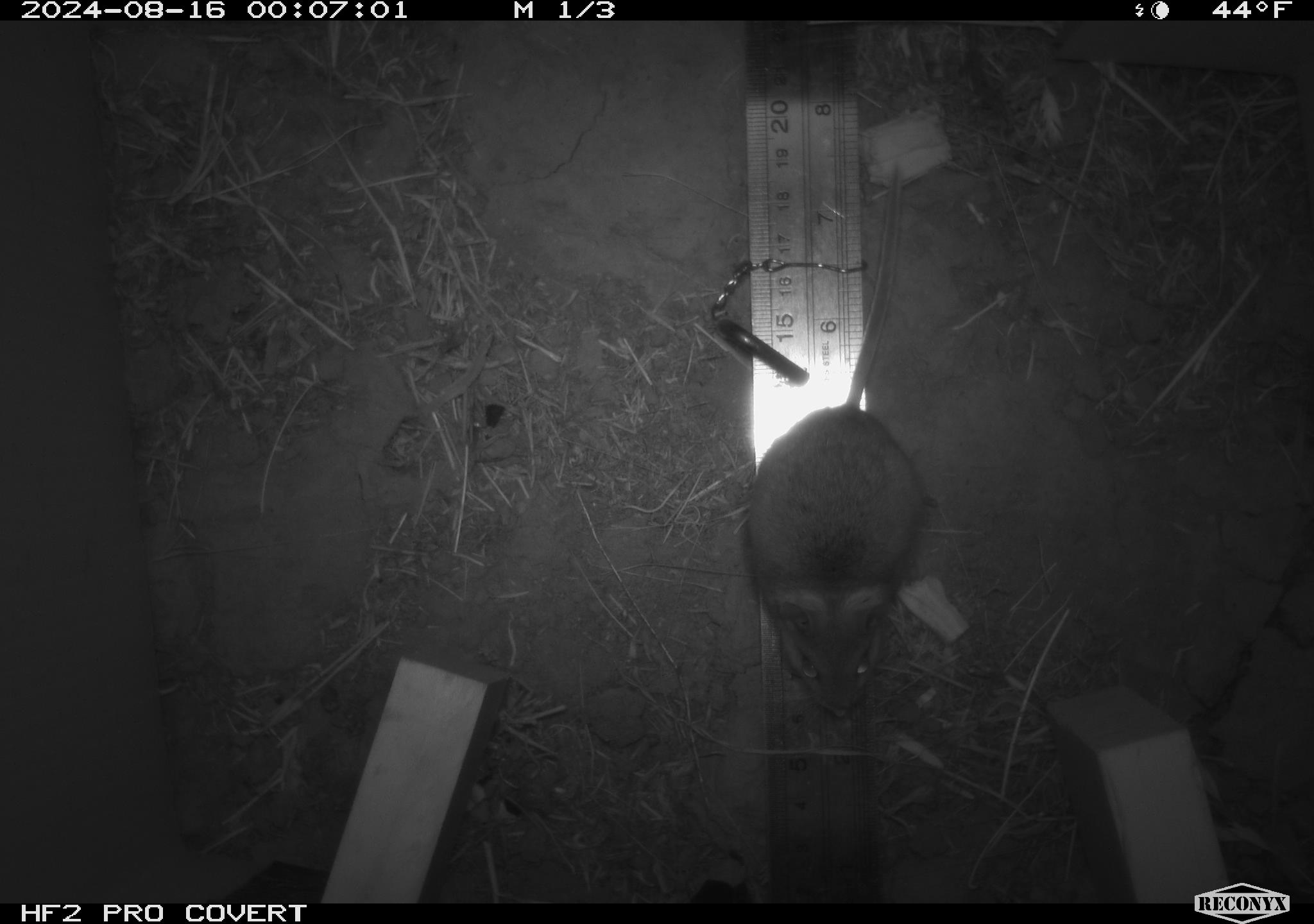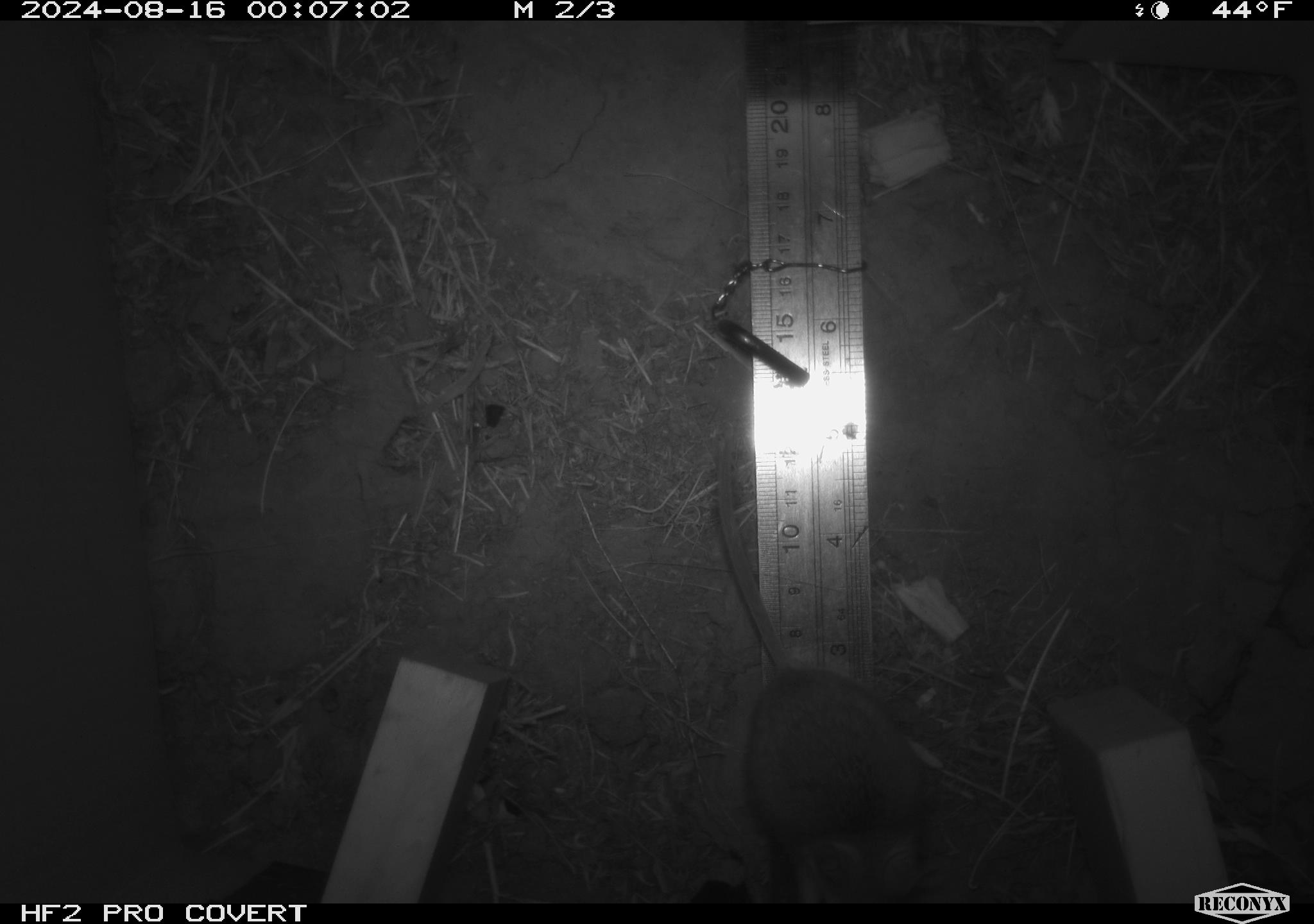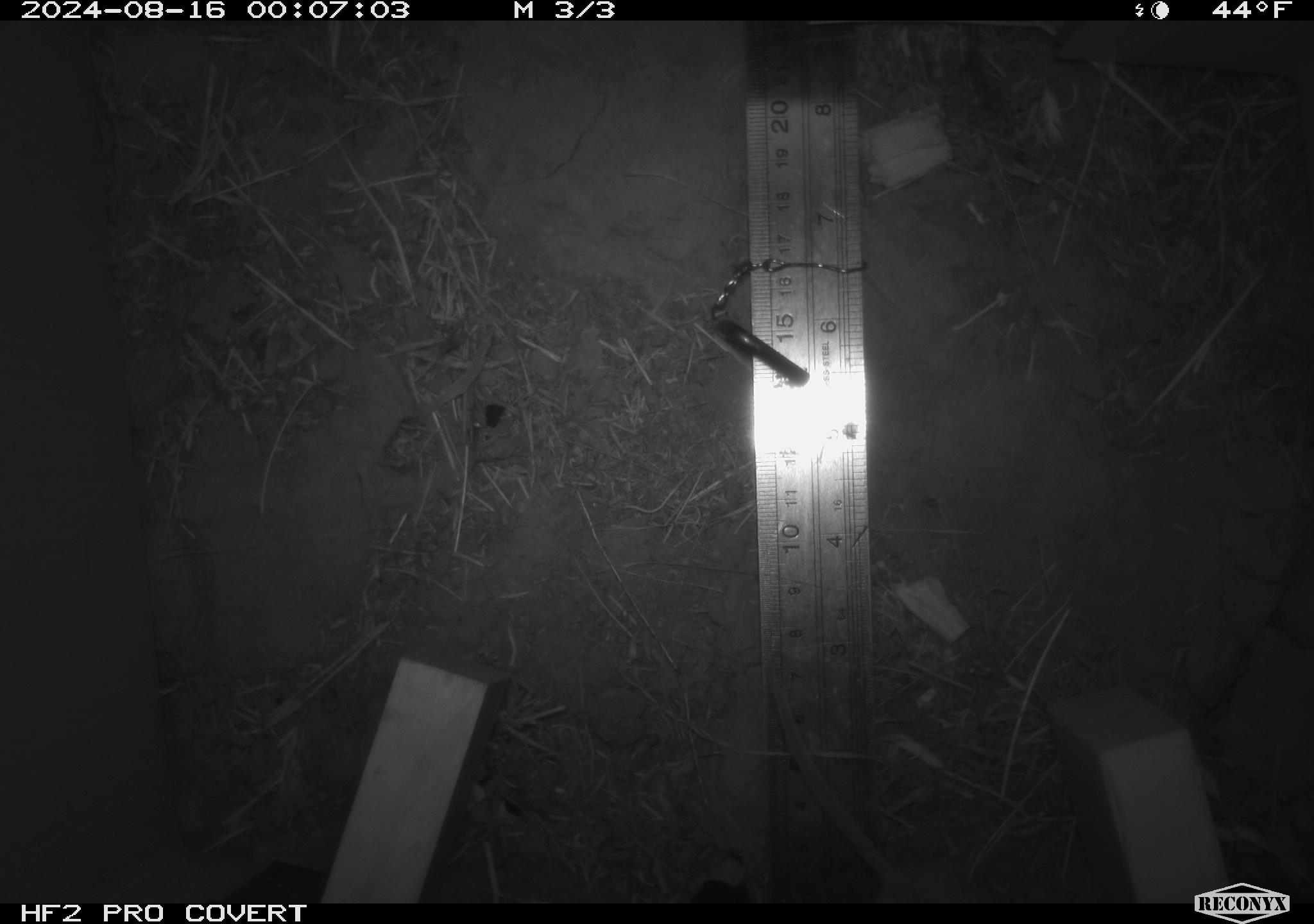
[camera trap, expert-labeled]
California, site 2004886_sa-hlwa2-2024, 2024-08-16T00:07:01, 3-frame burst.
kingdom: Animalia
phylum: Chordata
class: Mammalia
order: Rodentia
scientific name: Rodentia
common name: mouse species